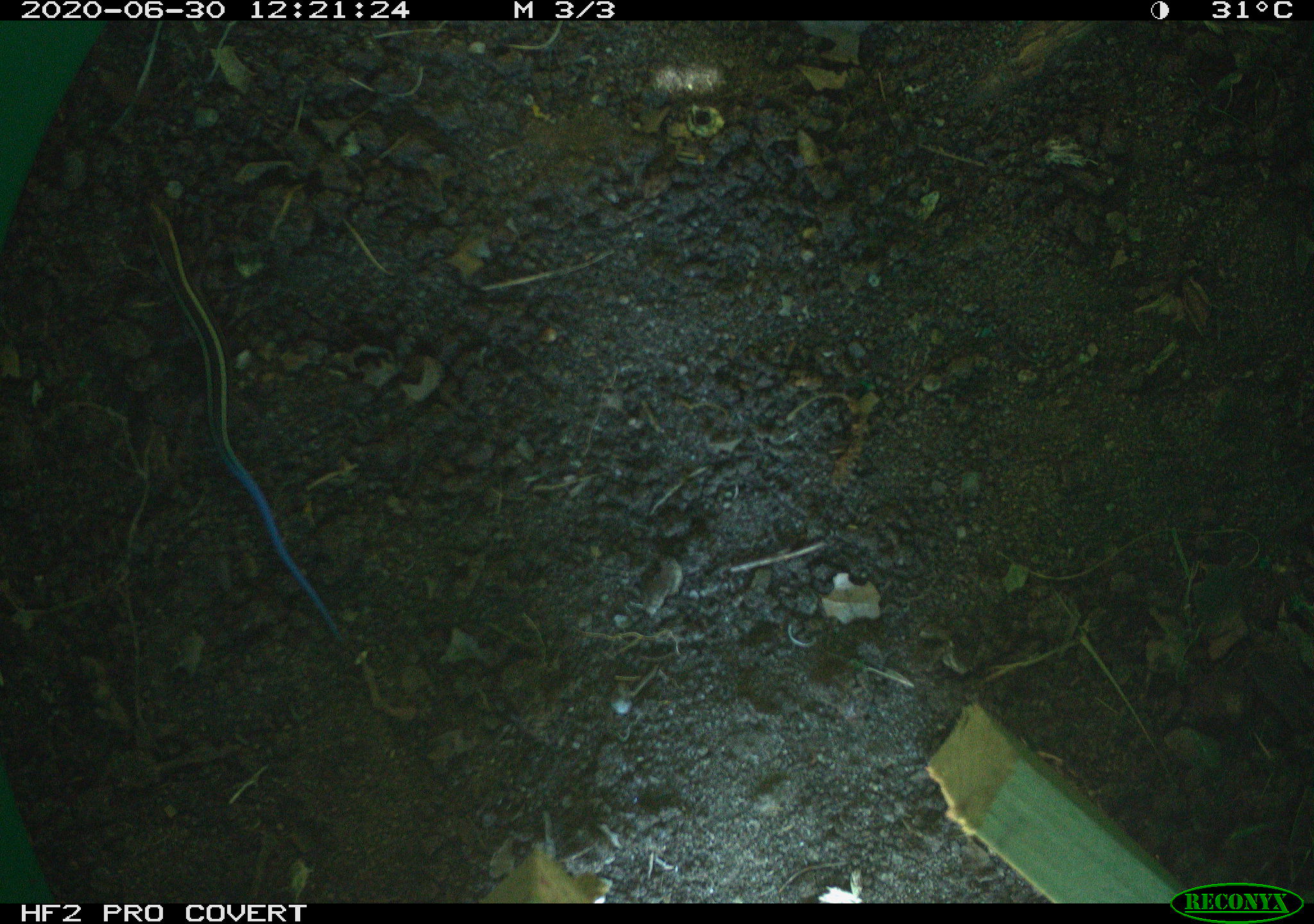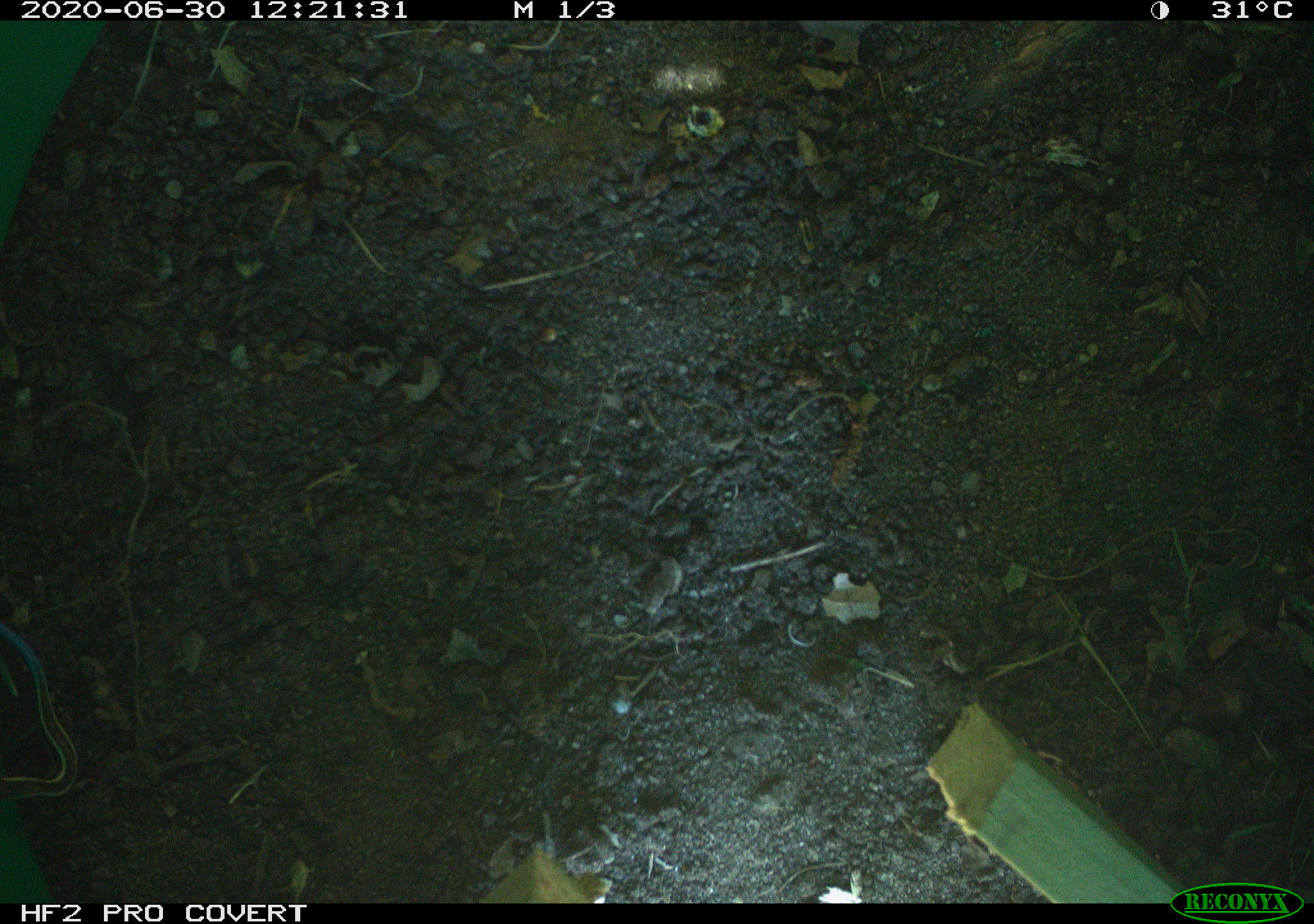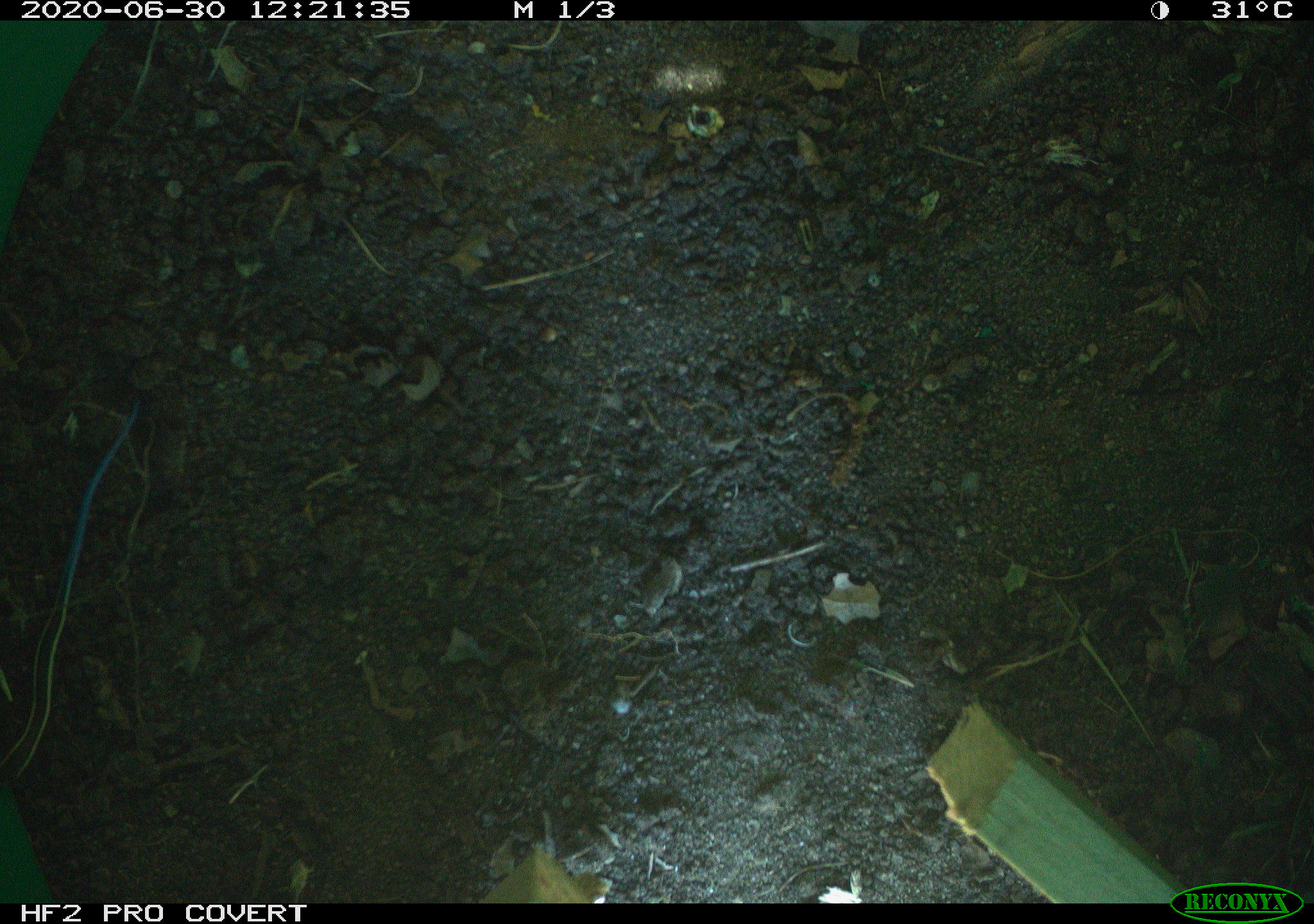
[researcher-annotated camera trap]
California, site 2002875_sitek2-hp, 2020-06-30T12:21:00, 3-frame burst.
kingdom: Animalia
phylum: Chordata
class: Reptilia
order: Squamata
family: Scincidae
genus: Plestiodon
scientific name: Plestiodon skiltonianus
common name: western skink